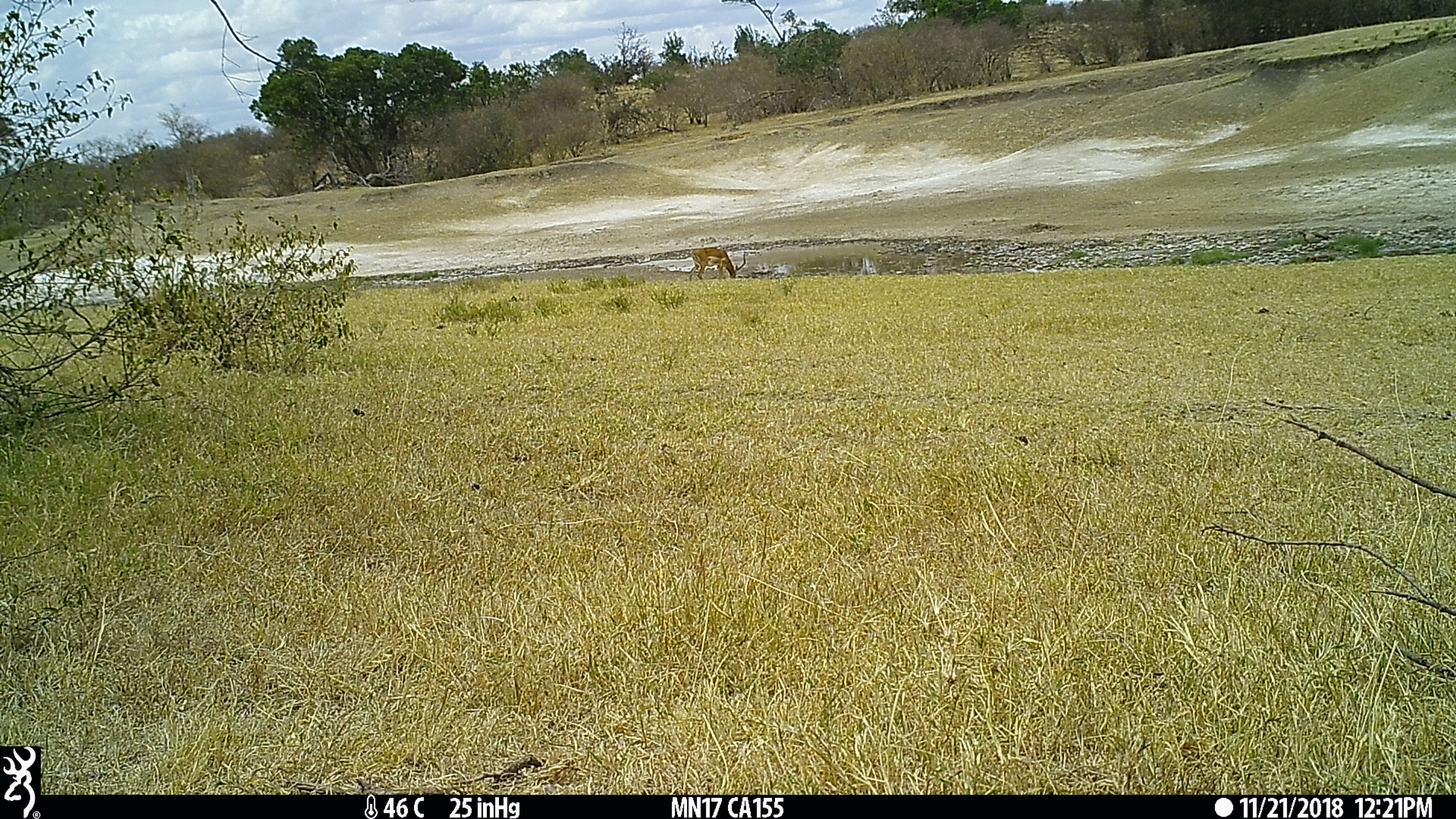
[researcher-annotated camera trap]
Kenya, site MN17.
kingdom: Animalia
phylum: Chordata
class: Mammalia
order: Artiodactyla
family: Bovidae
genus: Aepyceros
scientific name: Aepyceros melampus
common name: impala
Impala (Aepyceros melampus).